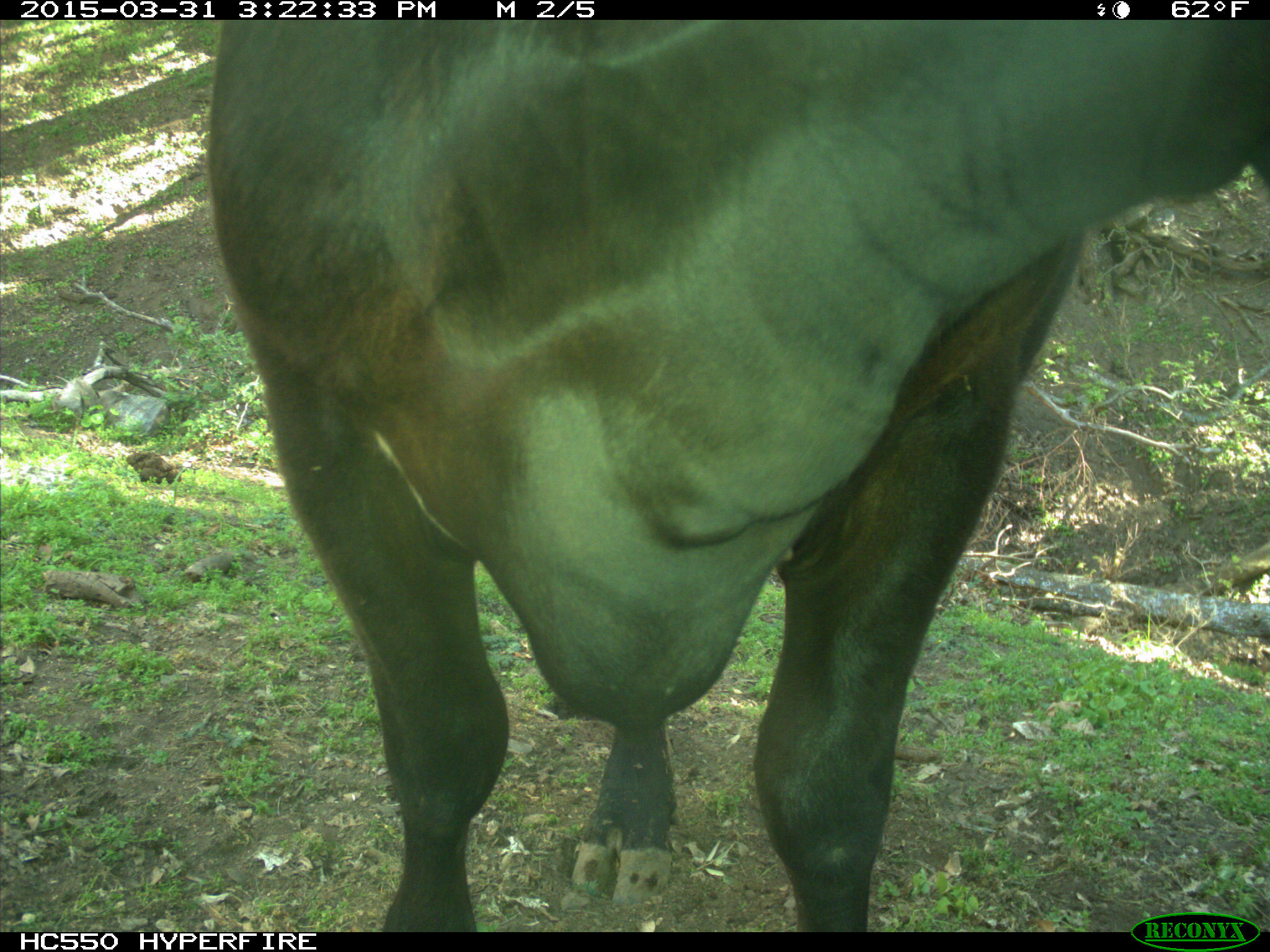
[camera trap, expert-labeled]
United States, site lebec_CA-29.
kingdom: Animalia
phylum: Chordata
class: Mammalia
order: Artiodactyla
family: Bovidae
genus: Bos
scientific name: Bos taurus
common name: domestic cow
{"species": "Bos taurus (domestic cow)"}